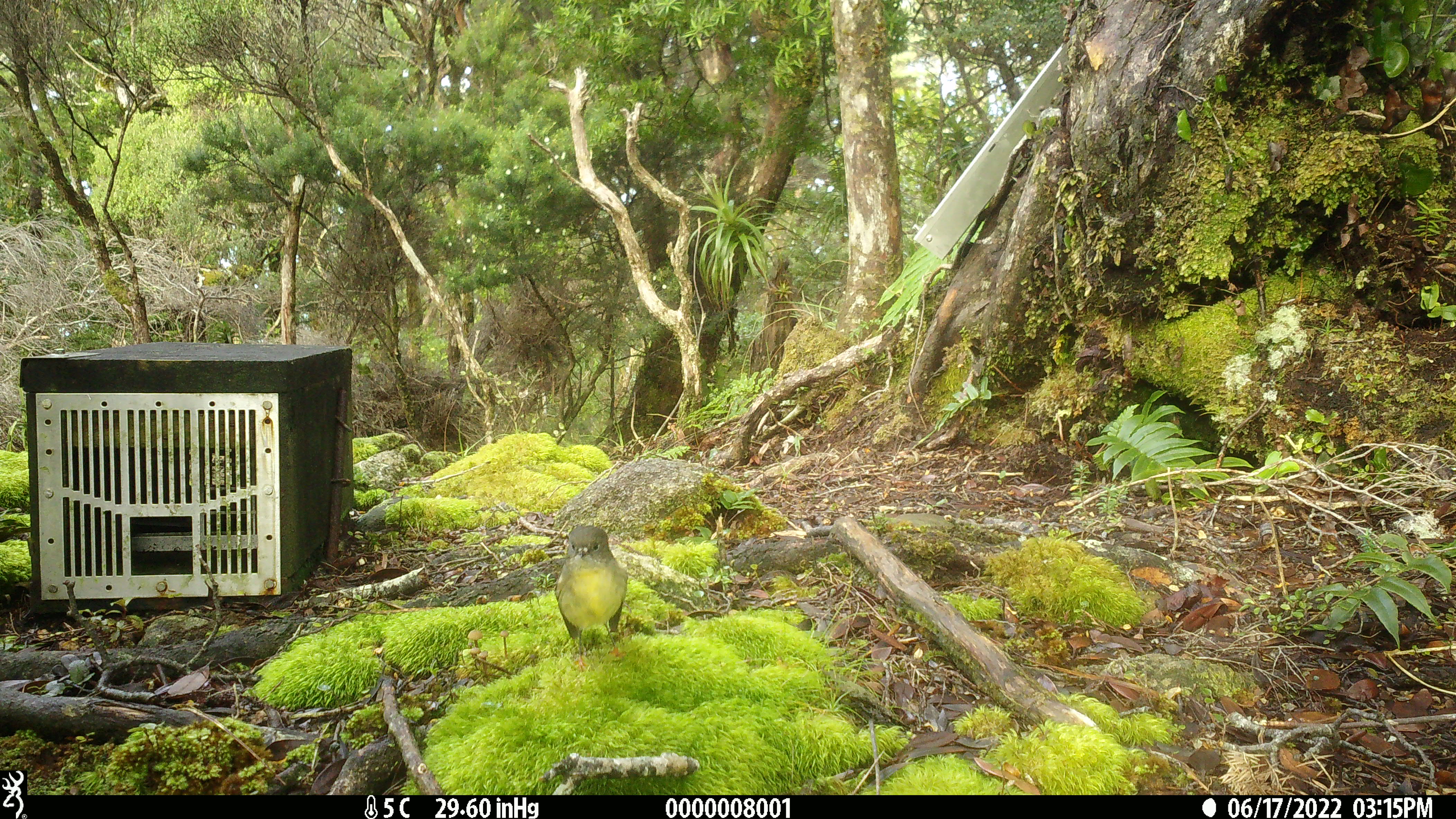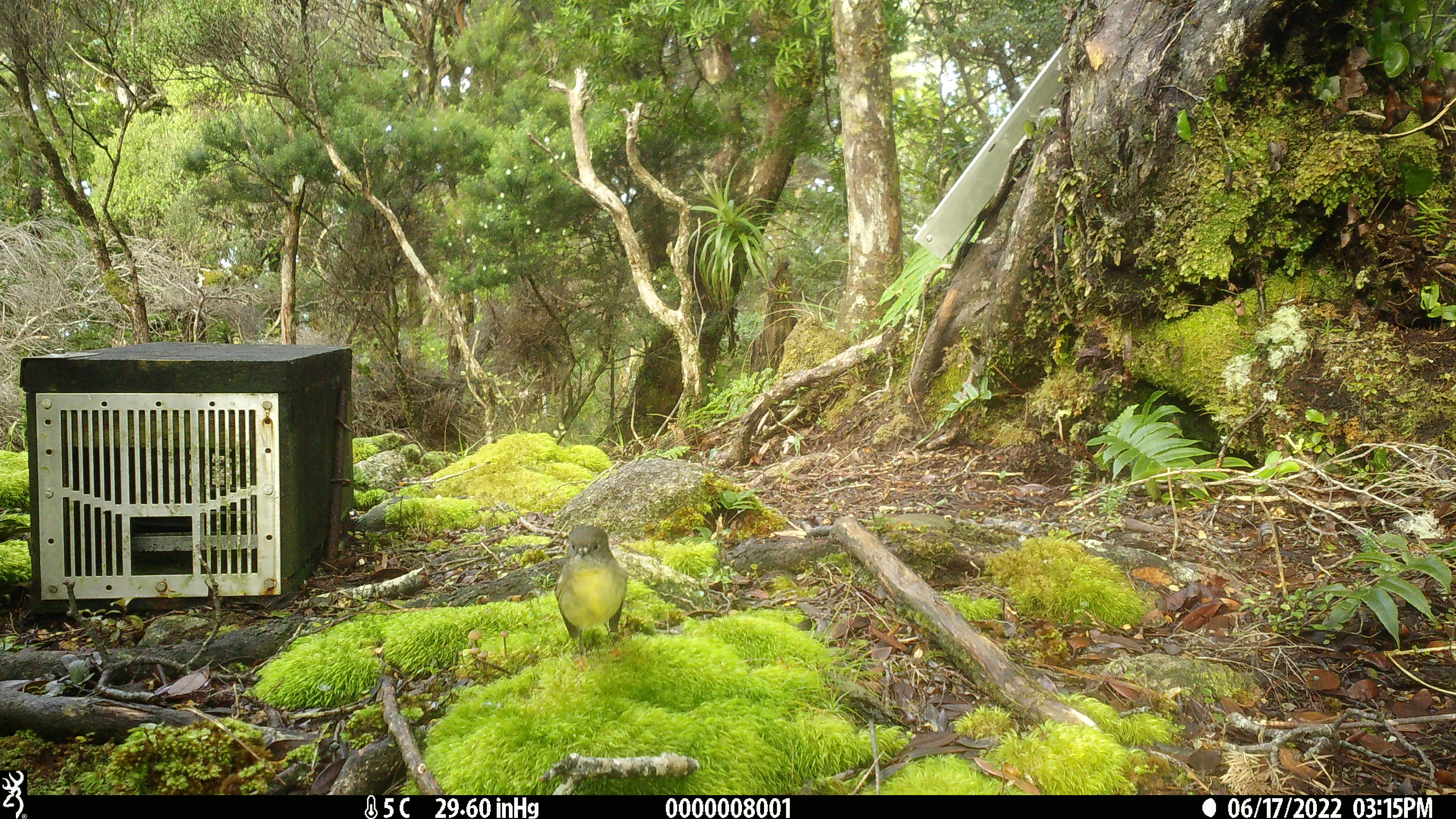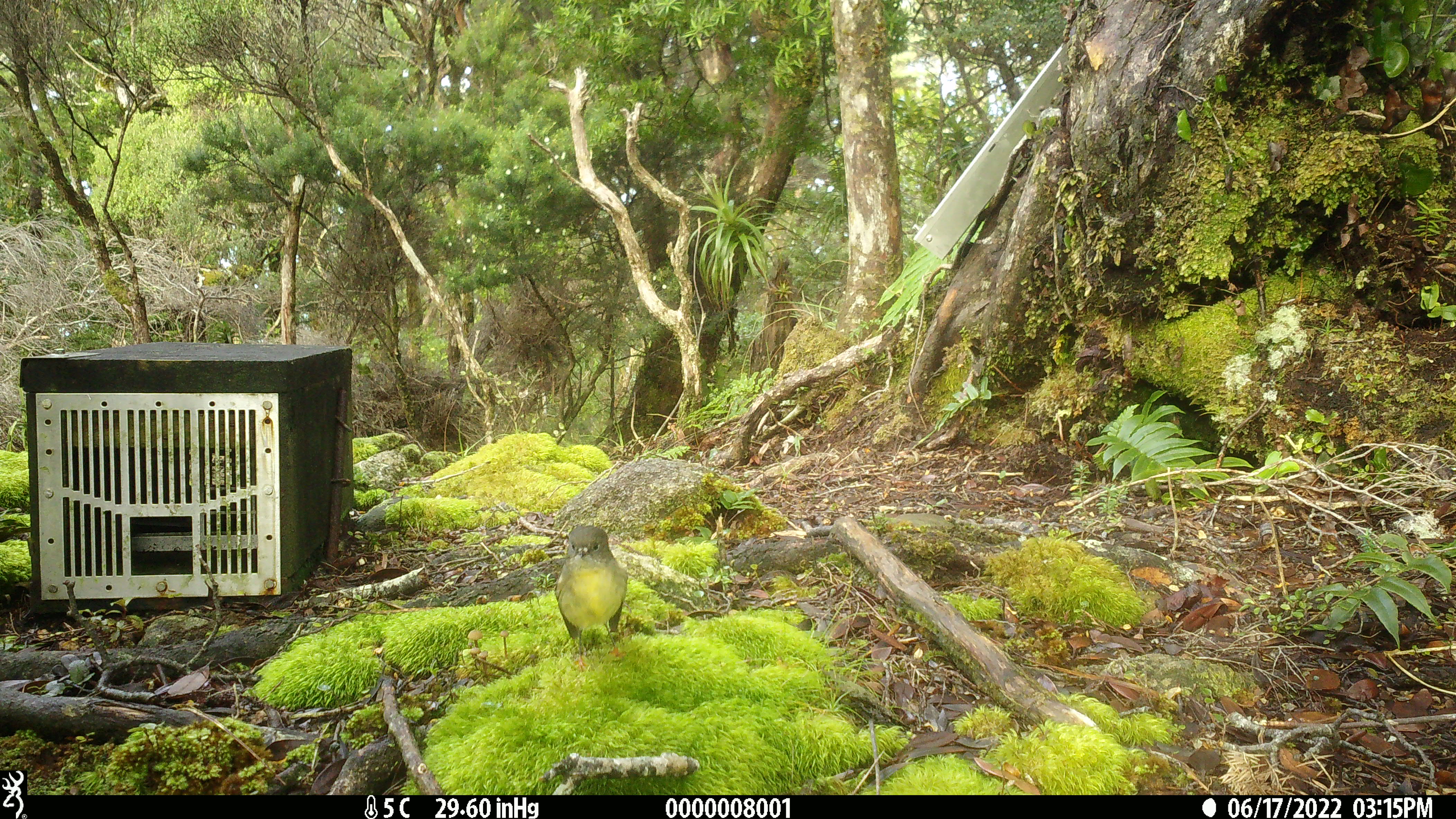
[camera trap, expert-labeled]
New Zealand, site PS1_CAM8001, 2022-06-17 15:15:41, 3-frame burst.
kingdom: Animalia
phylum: Chordata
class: Aves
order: Passeriformes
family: Petroicidae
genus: Petroica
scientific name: Petroica macrocephala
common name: tomtit